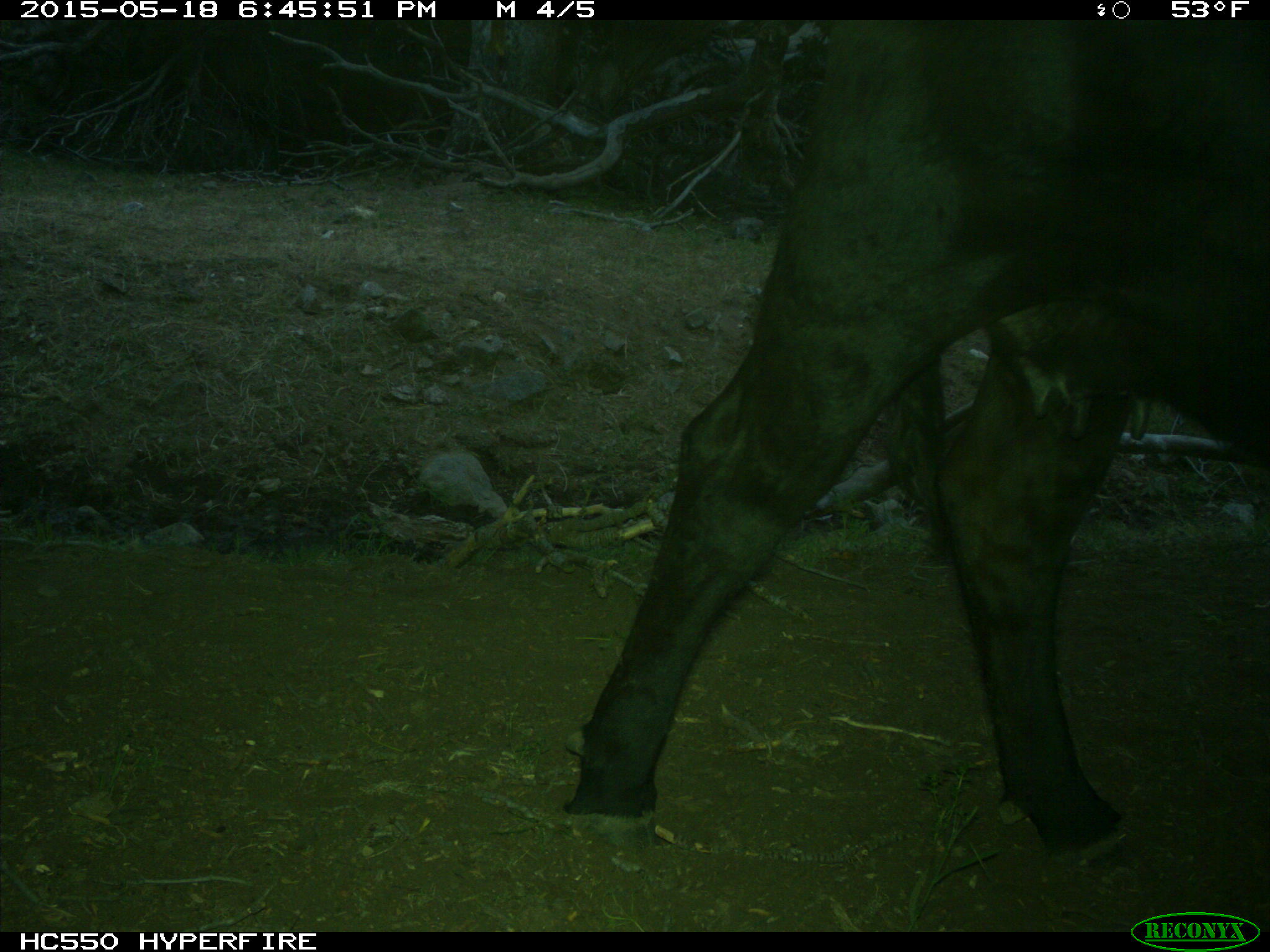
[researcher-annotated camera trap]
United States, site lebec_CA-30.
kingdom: Animalia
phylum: Chordata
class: Mammalia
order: Artiodactyla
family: Bovidae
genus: Bos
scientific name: Bos taurus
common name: domestic cow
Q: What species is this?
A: Bos taurus (domestic cow).